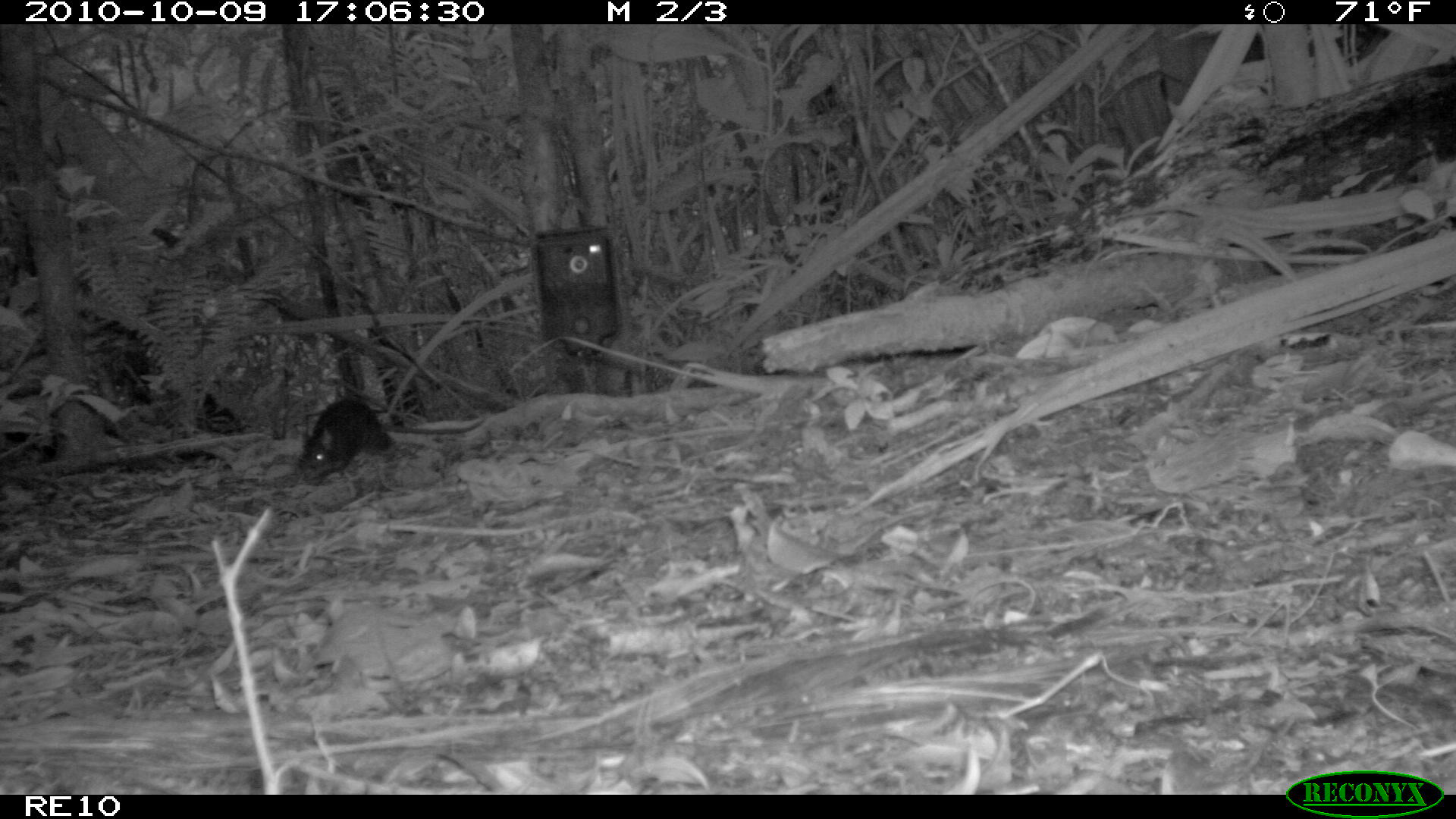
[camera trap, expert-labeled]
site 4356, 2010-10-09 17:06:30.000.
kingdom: Animalia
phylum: Chordata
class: Mammalia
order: Rodentia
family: Muridae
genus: Rattus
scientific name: Rattus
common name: rodent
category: unknown rat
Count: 1.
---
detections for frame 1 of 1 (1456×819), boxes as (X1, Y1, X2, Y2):
unknown rat: (297, 393, 488, 485)